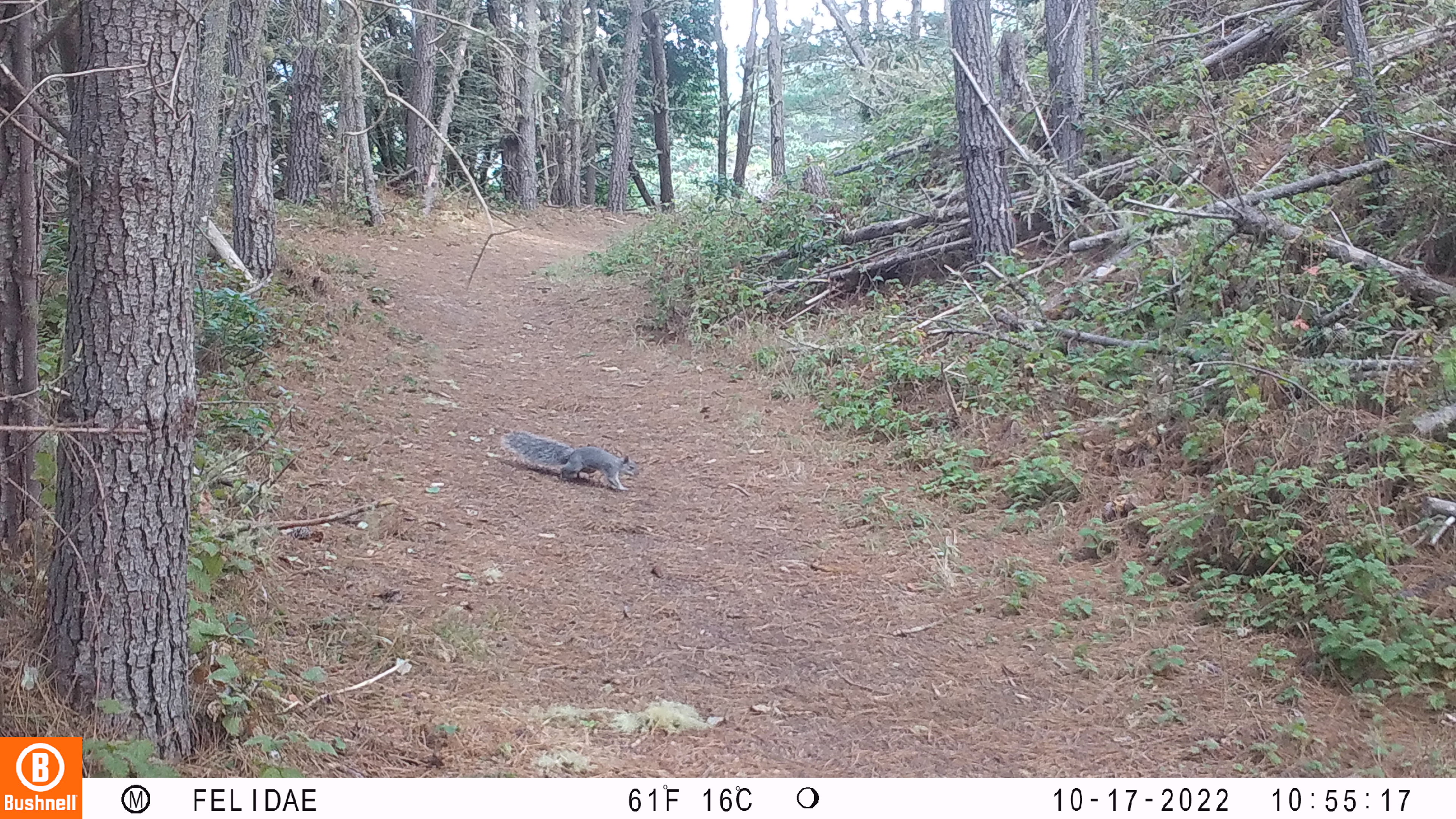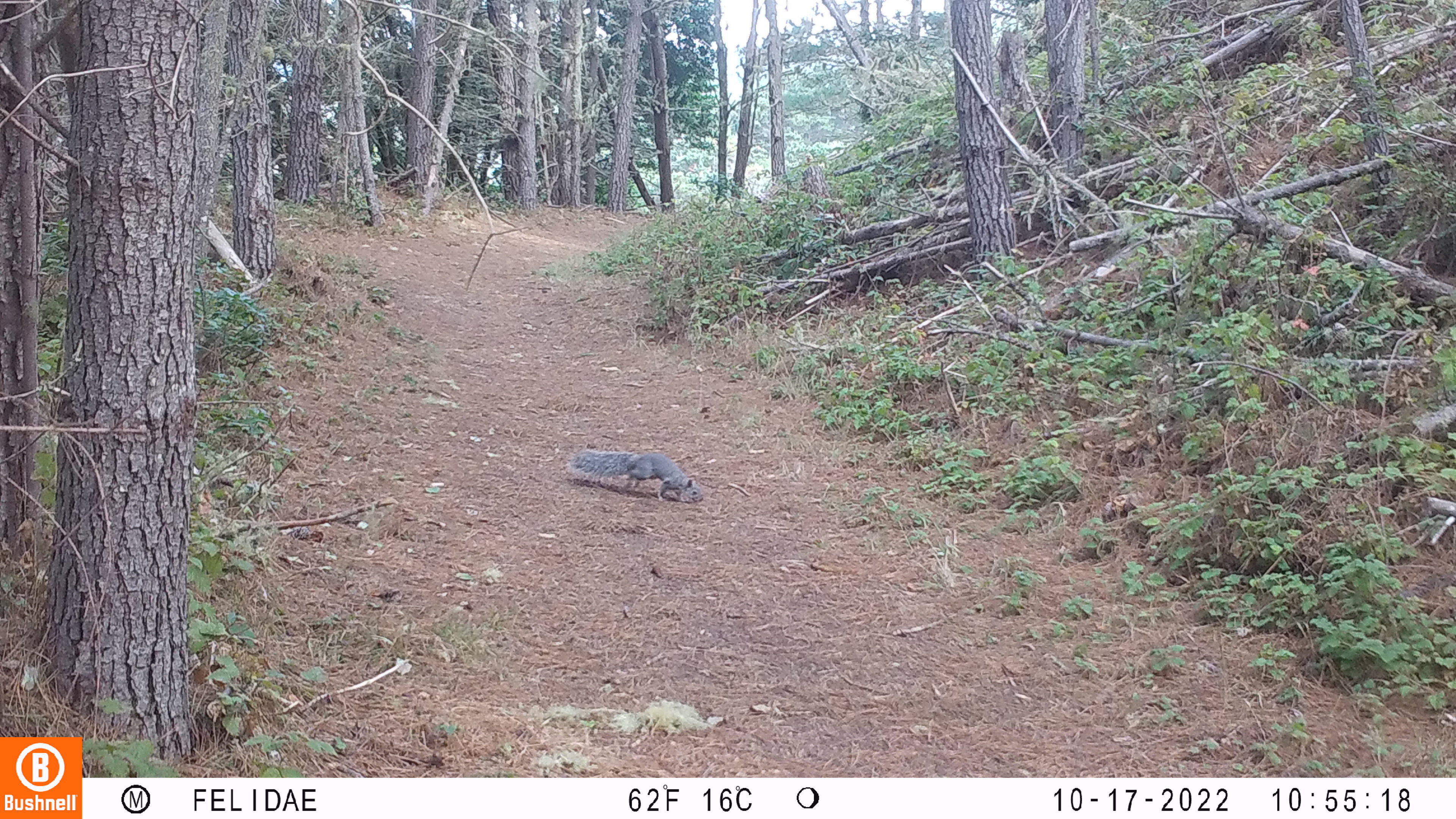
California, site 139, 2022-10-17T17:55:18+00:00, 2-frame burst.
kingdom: Animalia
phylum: Chordata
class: Mammalia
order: Rodentia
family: Sciuridae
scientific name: Sciuridae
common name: squirrel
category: unknown squirrel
Unknown squirrel (squirrel) (Sciuridae).